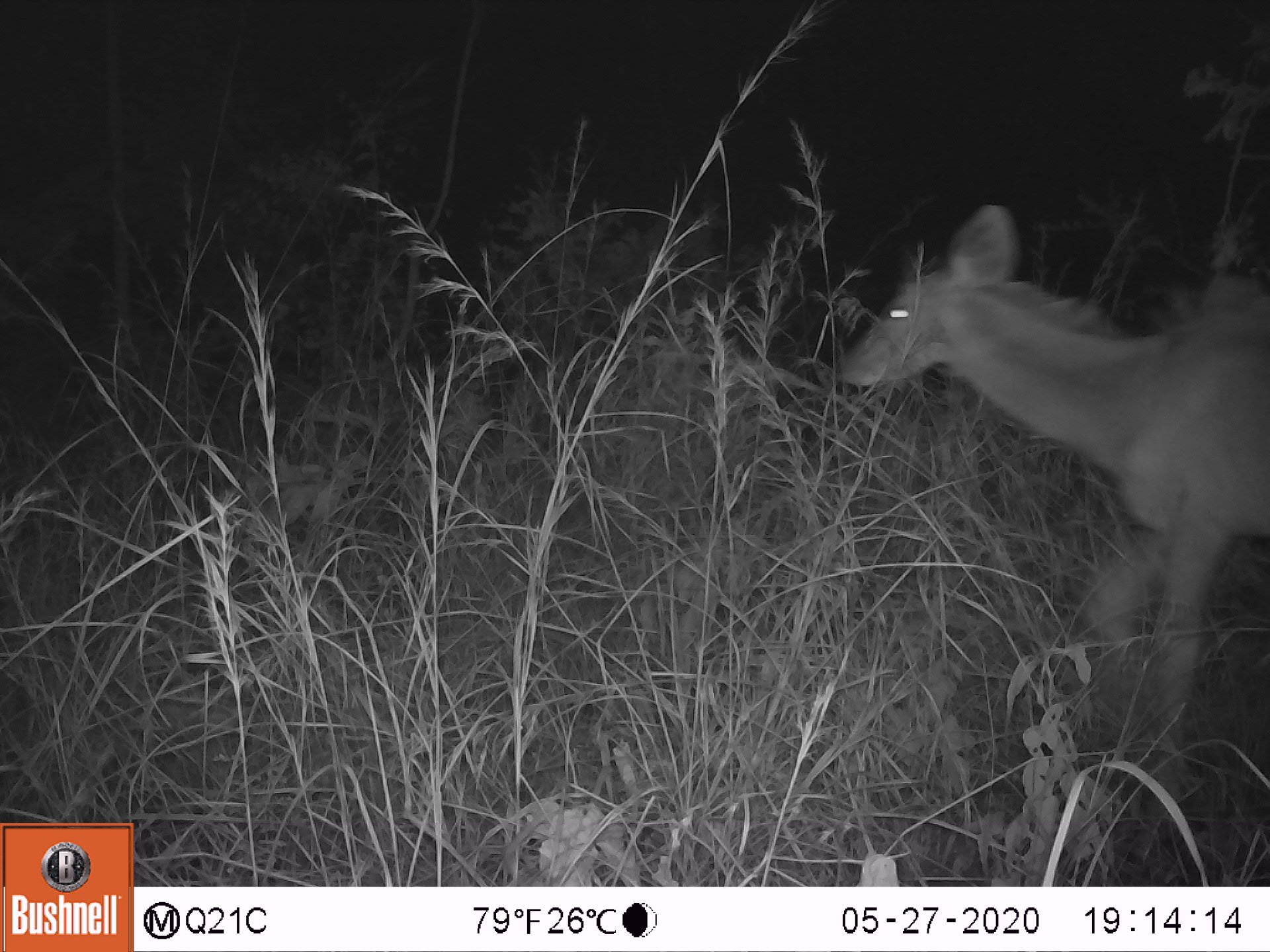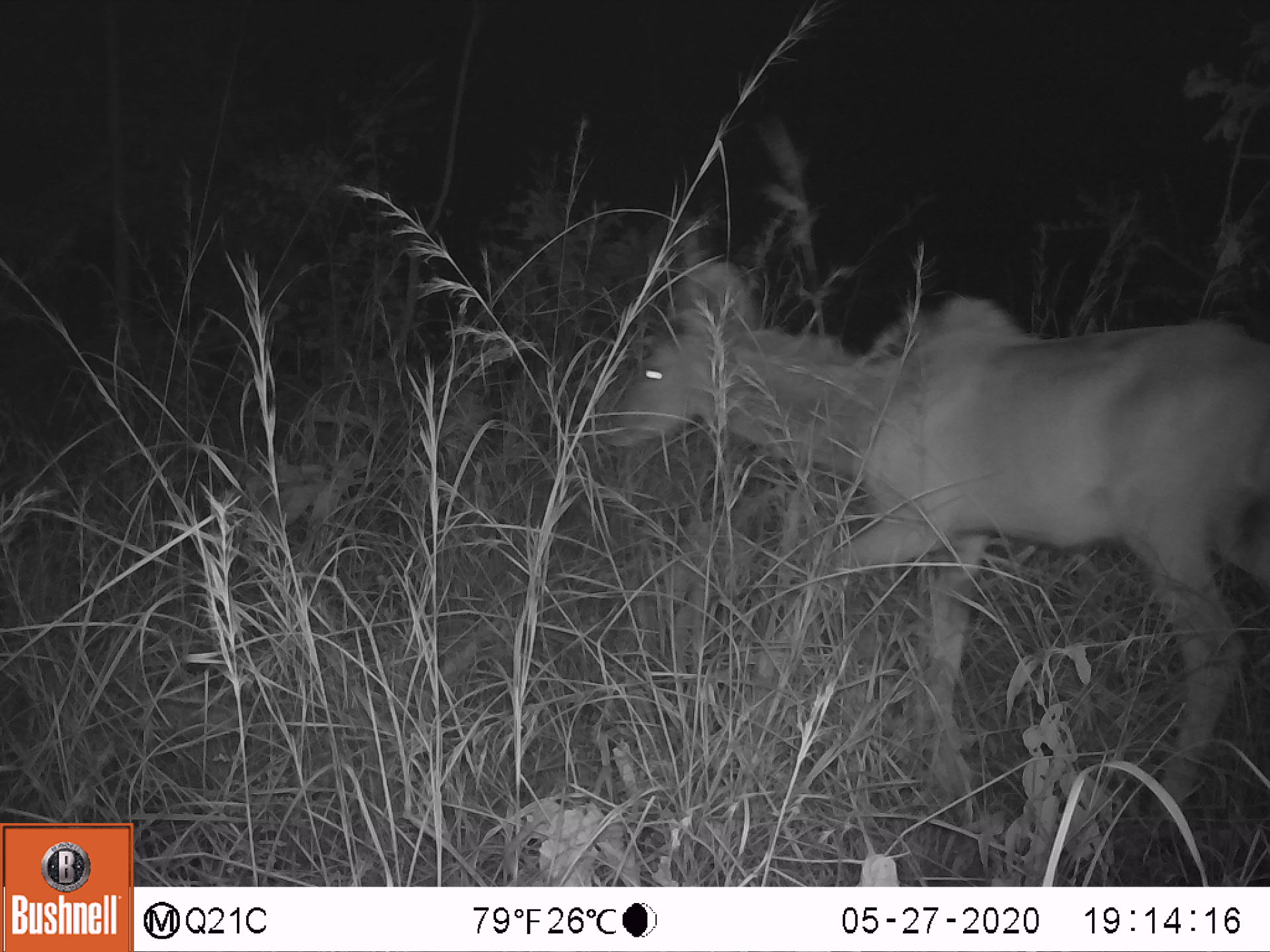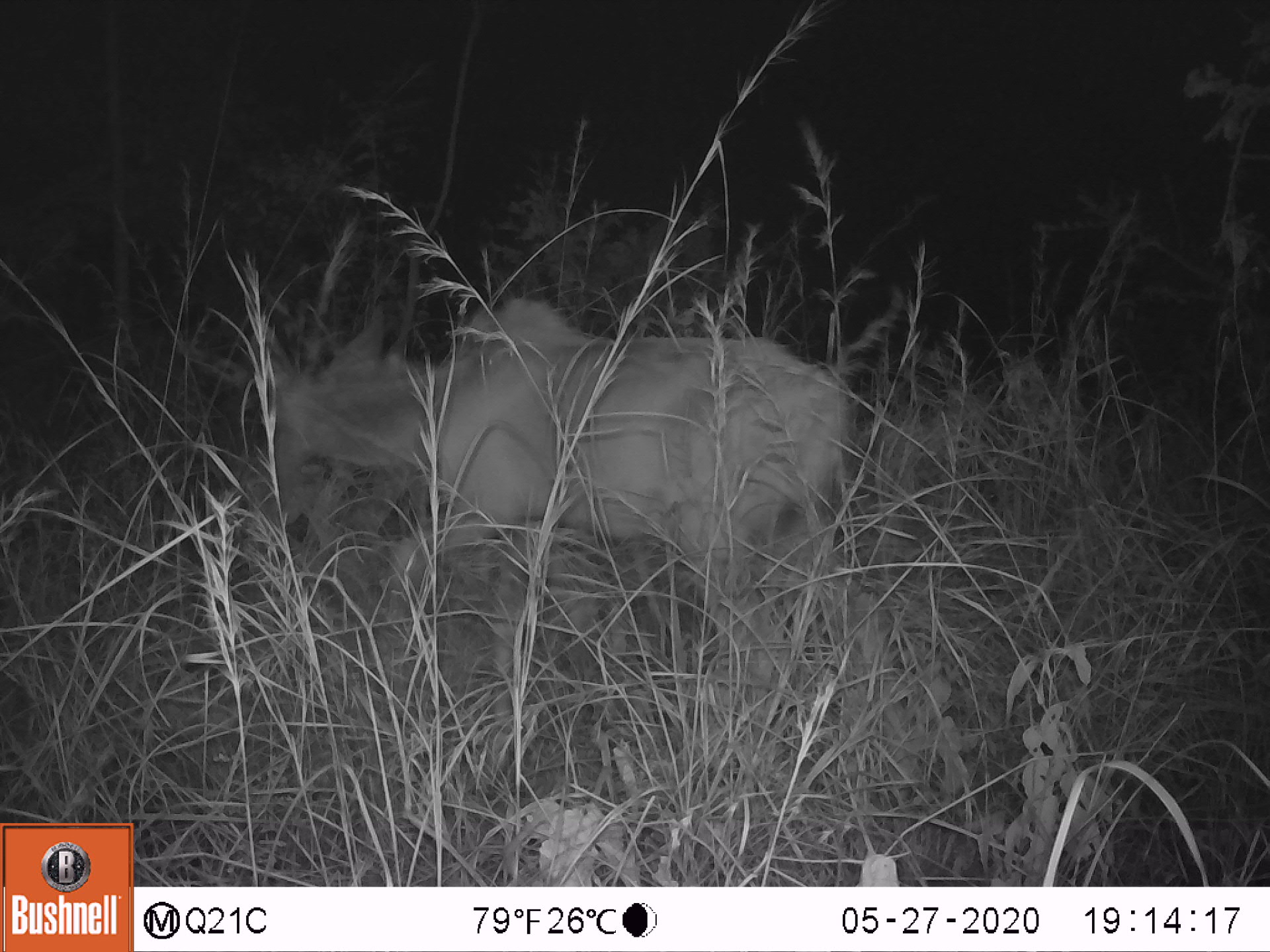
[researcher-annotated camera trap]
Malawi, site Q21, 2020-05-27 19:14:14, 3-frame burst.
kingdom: Animalia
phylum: Chordata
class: Mammalia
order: Artiodactyla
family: Bovidae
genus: Tragelaphus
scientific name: Tragelaphus strepsiceros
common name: greater kudu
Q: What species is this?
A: Greater kudu (Tragelaphus strepsiceros).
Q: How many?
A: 1.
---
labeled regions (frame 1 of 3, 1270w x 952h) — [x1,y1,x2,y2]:
greater kudu: [830,198,1265,776]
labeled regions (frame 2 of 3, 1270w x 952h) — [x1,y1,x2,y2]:
greater kudu: [580,263,1263,821]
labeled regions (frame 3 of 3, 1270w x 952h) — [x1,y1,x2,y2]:
greater kudu: [234,288,895,704]